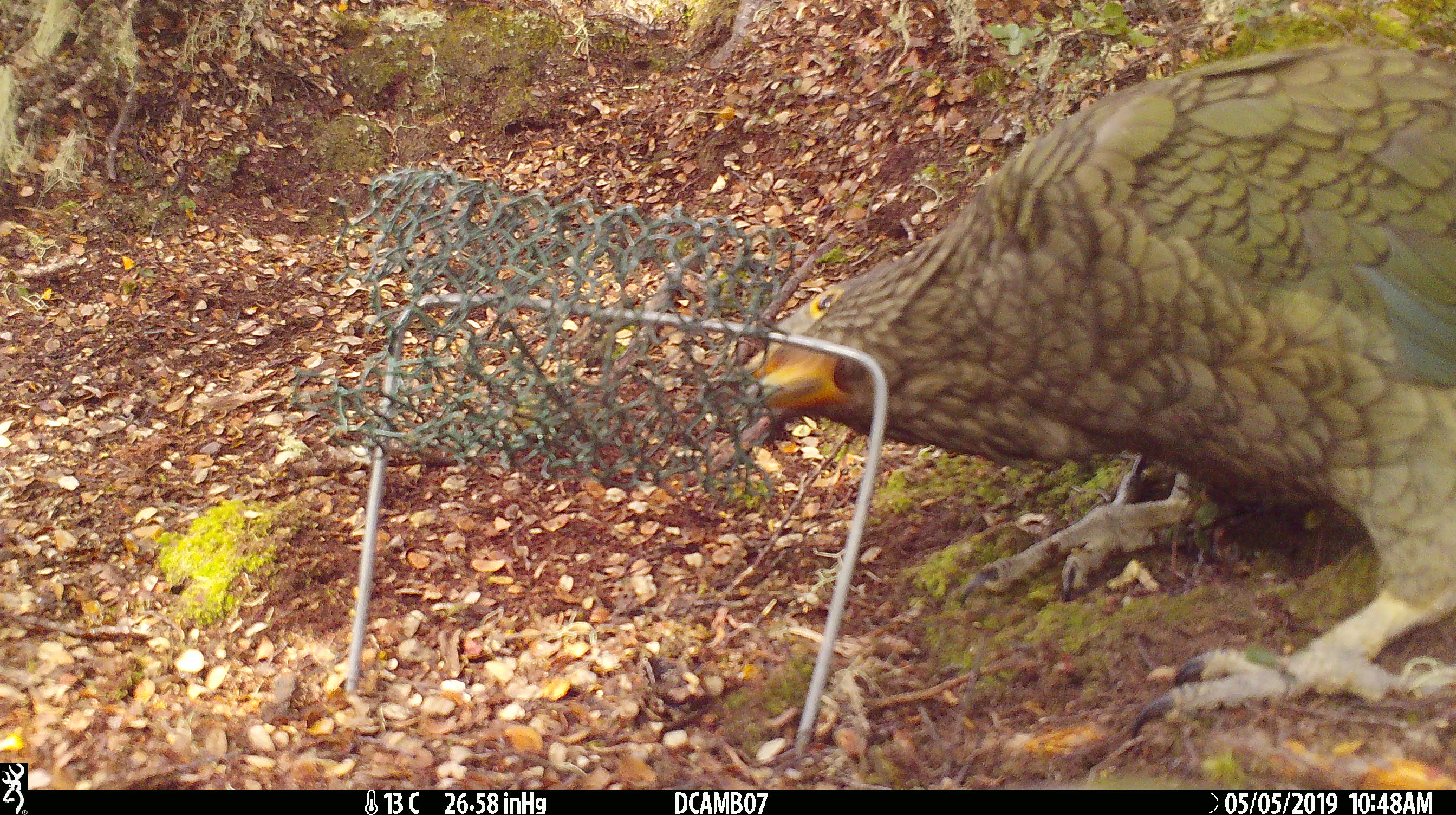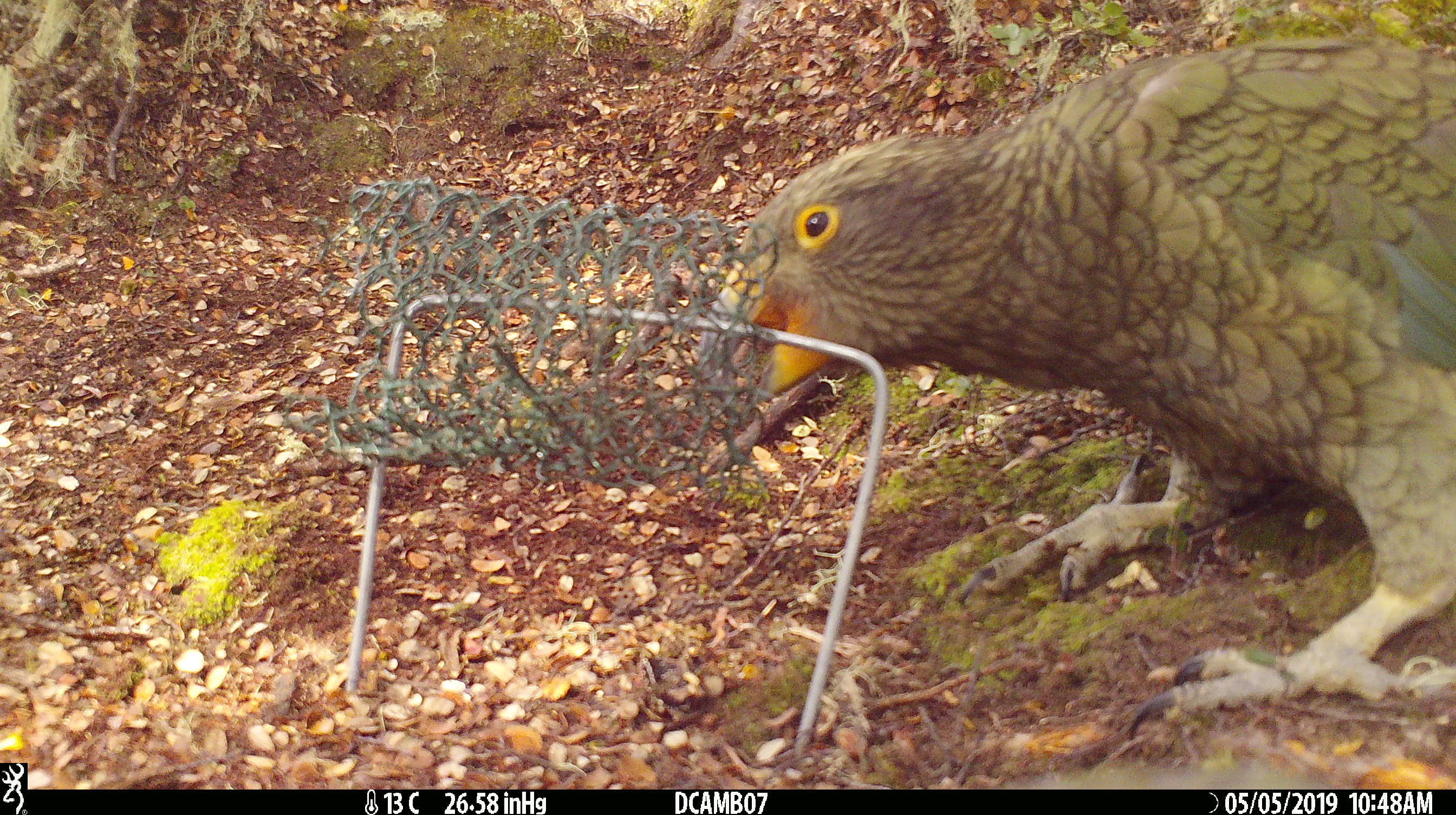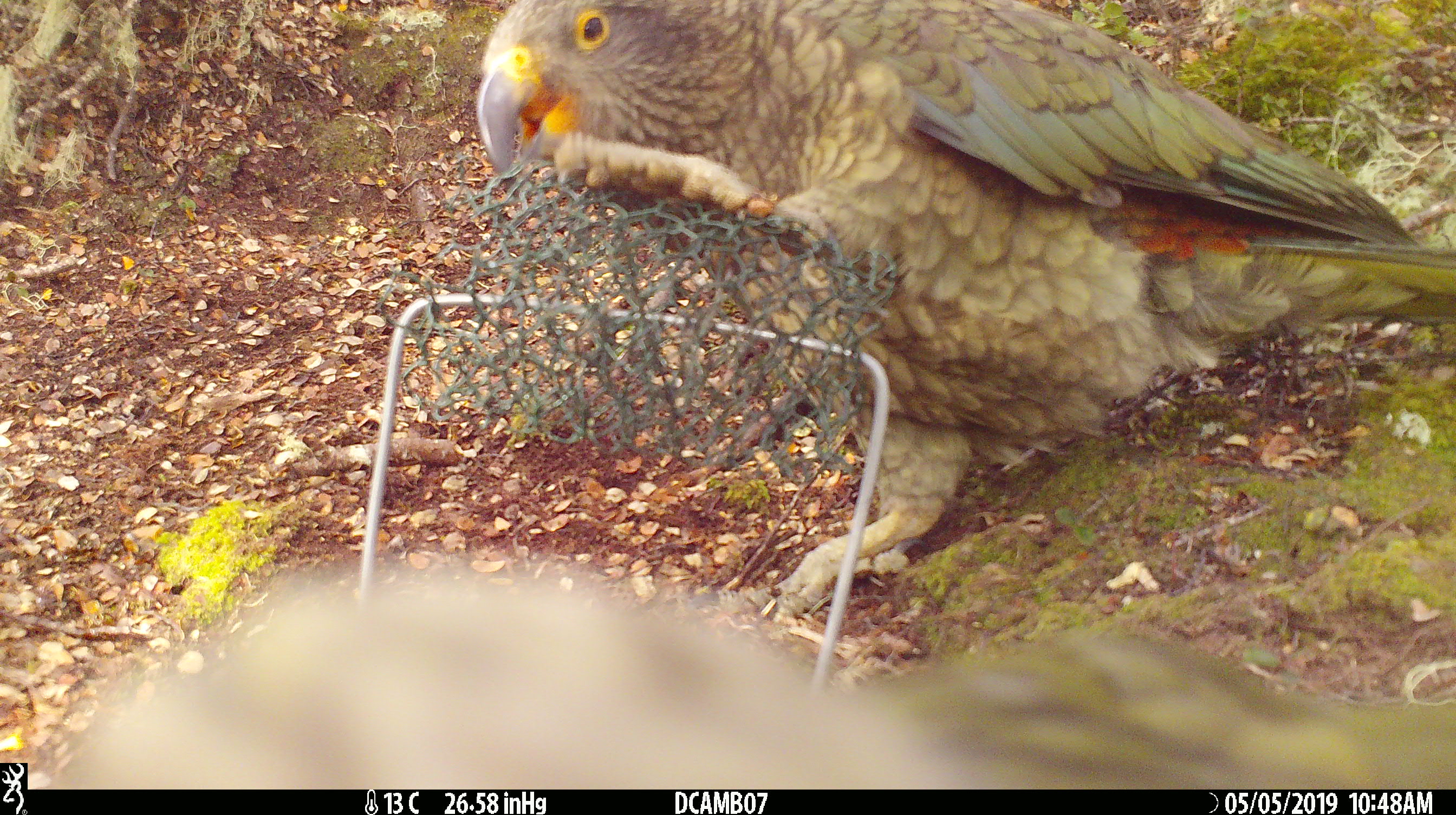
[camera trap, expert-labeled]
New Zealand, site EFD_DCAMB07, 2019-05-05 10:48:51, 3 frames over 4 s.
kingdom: Animalia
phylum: Chordata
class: Aves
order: Psittaciformes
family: Strigopidae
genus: Nestor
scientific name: Nestor notabilis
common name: kea